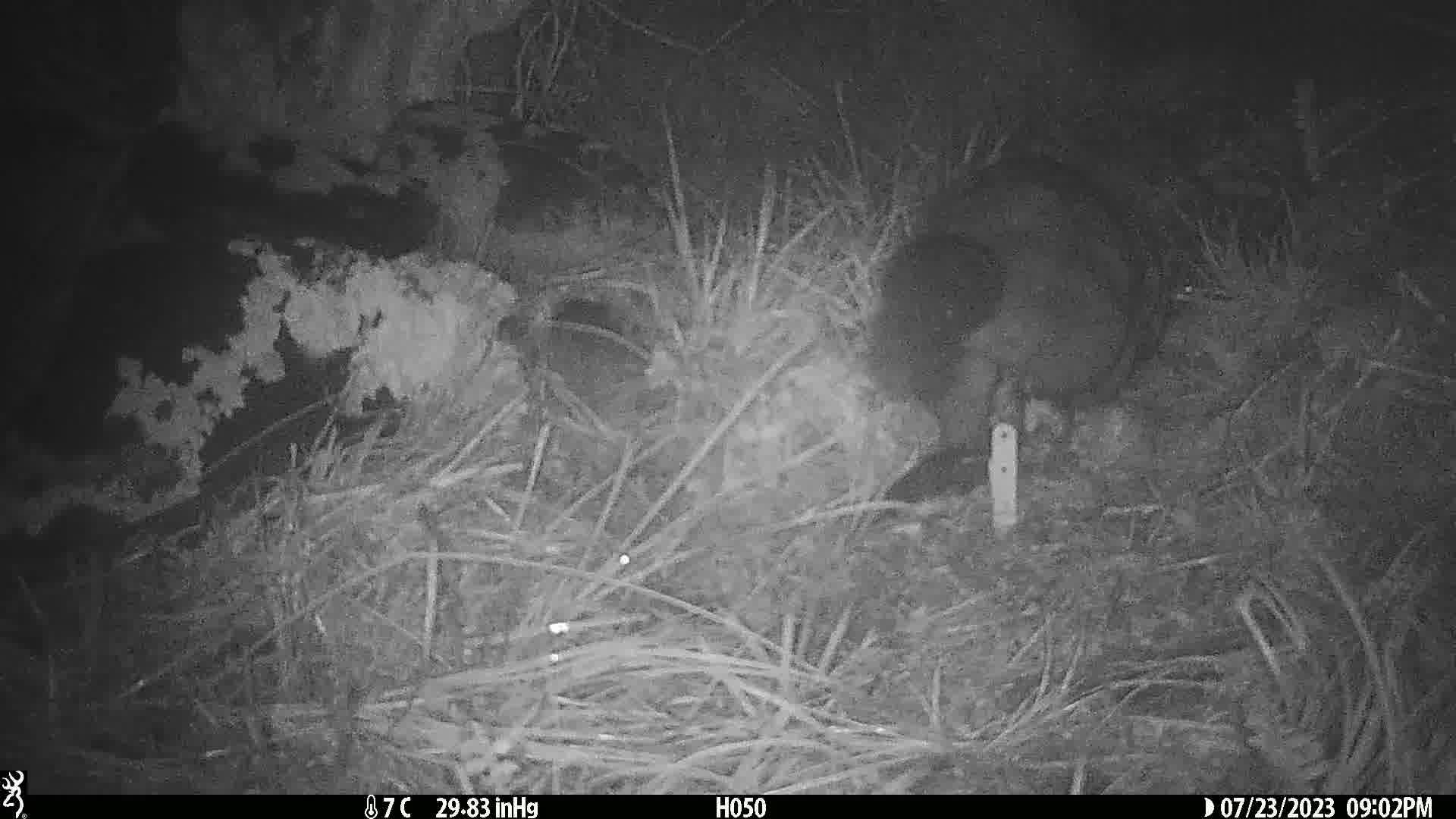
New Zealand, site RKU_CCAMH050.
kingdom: Animalia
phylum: Chordata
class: Mammalia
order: Diprotodontia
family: Phalangeridae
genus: Trichosurus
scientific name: Trichosurus vulpecula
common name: common brushtail possum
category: possum